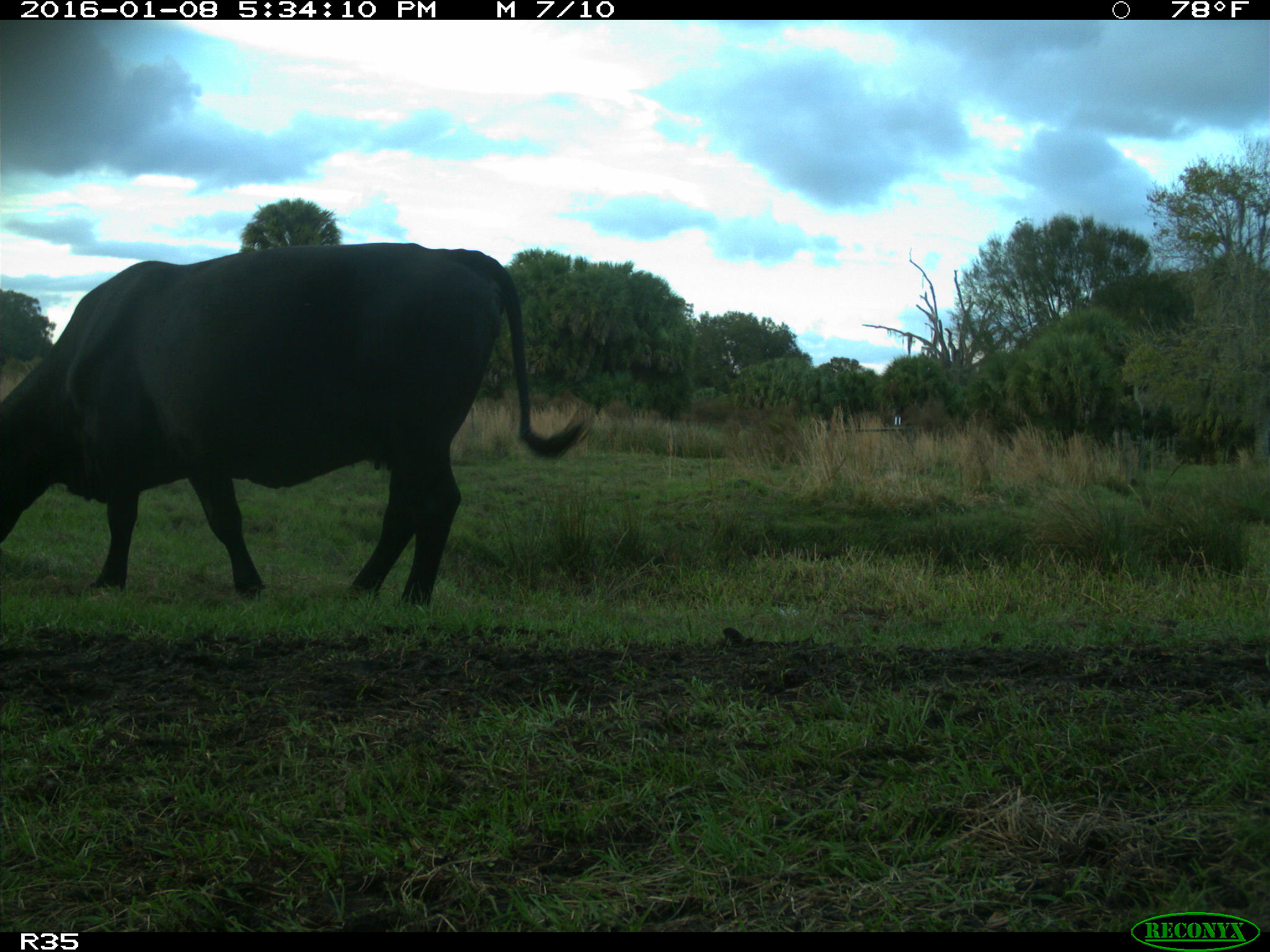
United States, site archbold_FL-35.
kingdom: Animalia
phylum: Chordata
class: Mammalia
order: Artiodactyla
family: Bovidae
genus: Bos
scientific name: Bos taurus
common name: domestic cow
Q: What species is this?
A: Bos taurus (domestic cow).